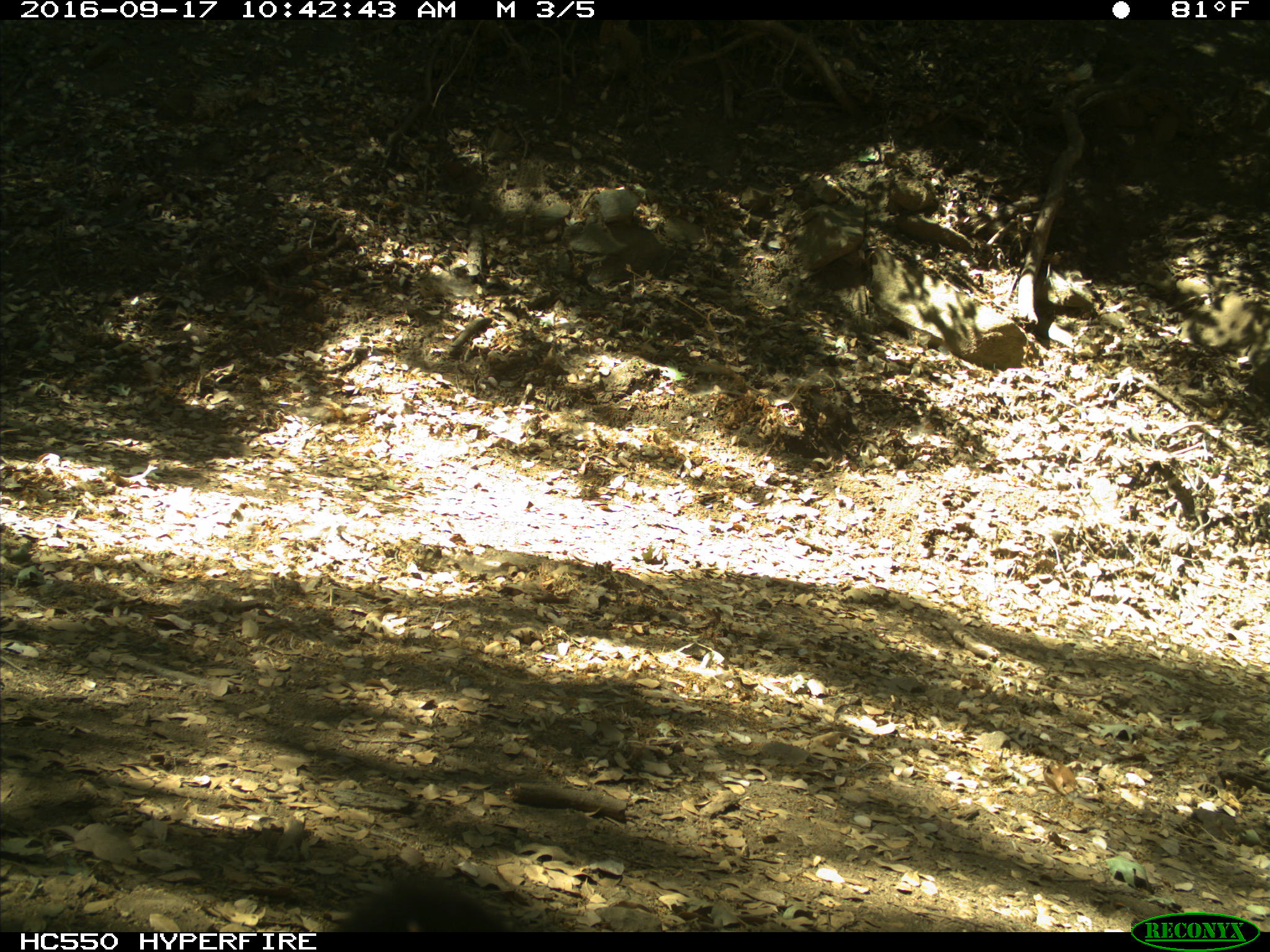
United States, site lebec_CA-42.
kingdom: Animalia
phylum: Chordata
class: Mammalia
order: Carnivora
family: Ursidae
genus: Ursus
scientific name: Ursus americanus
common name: american black bear